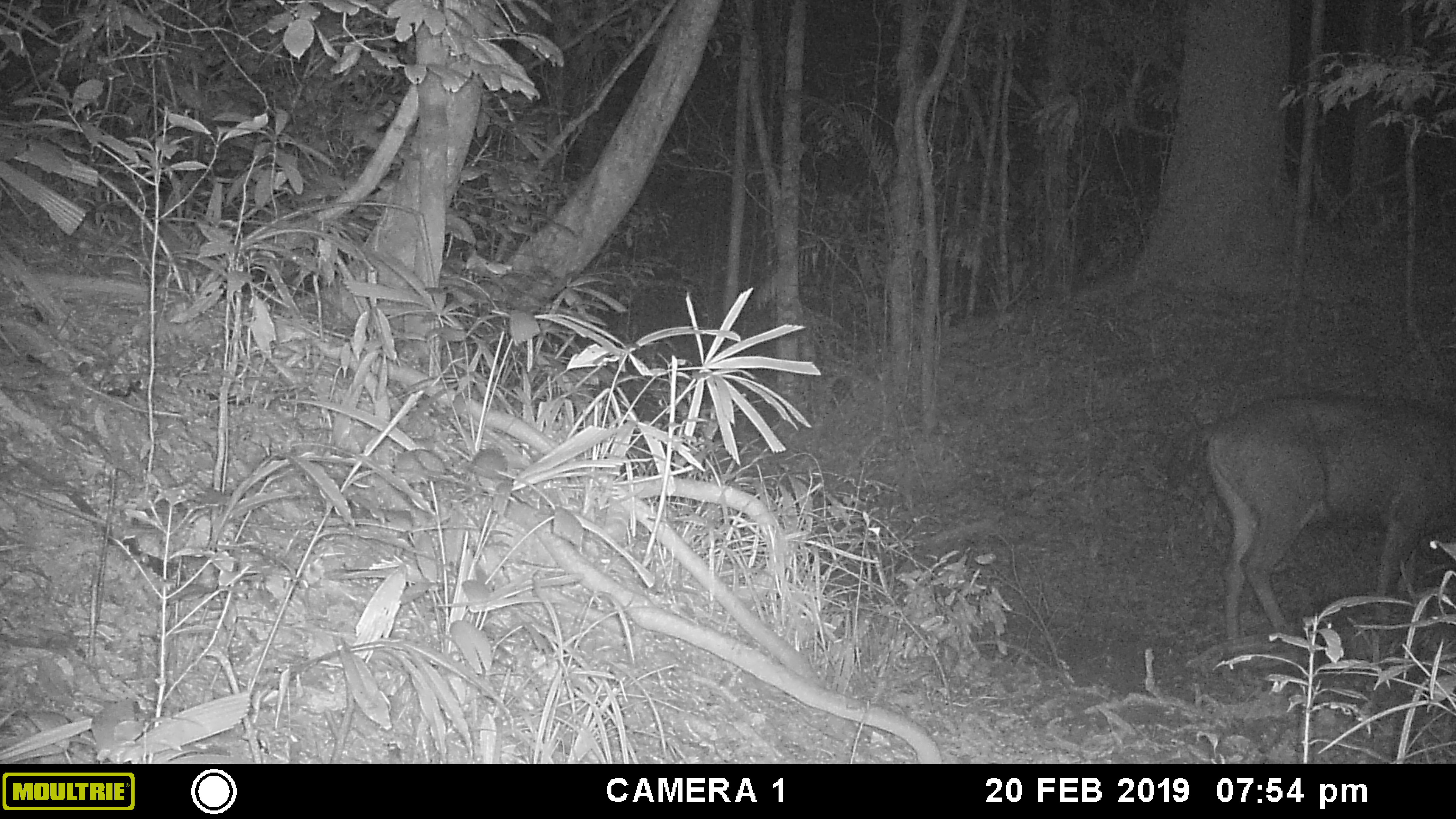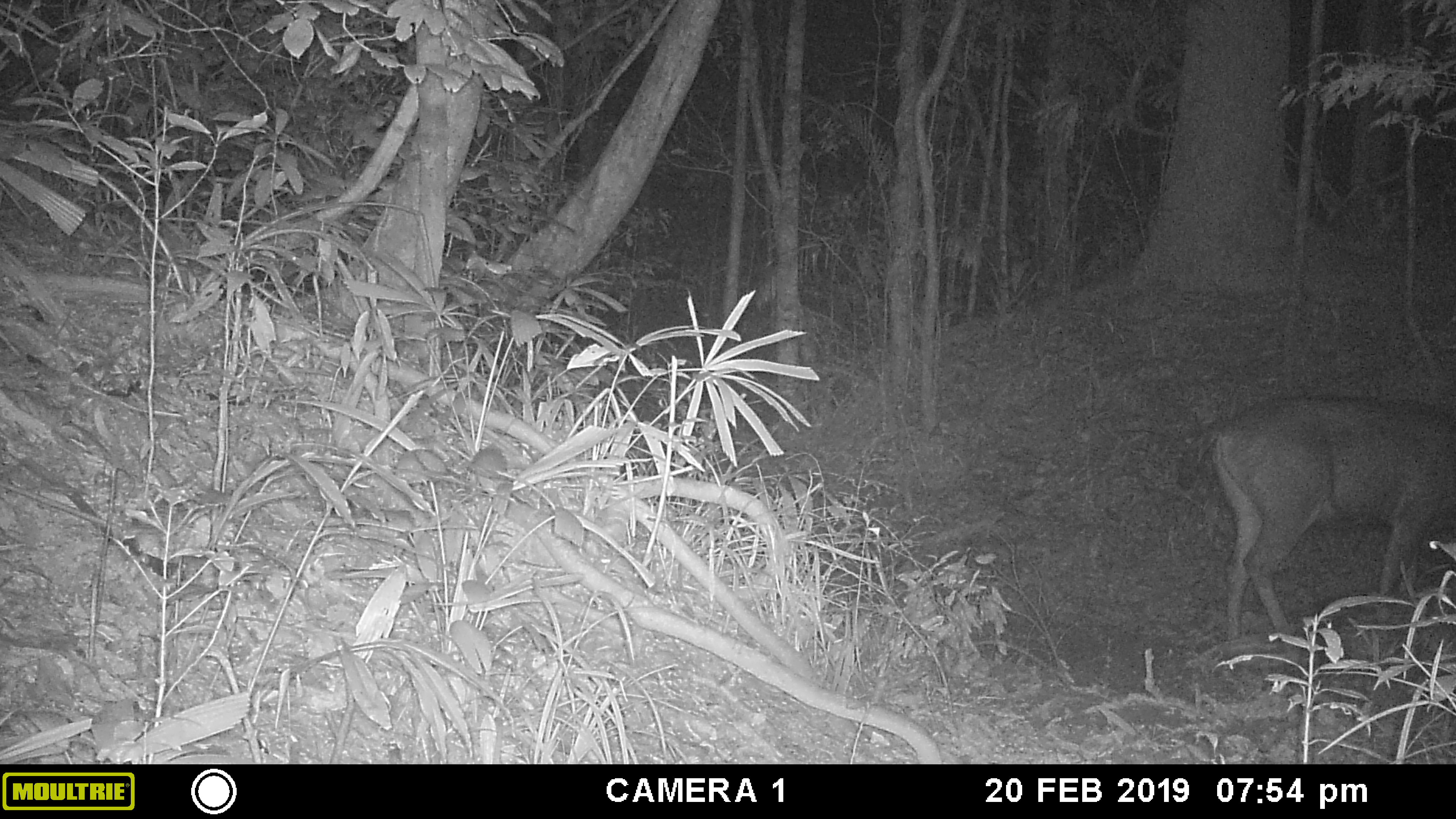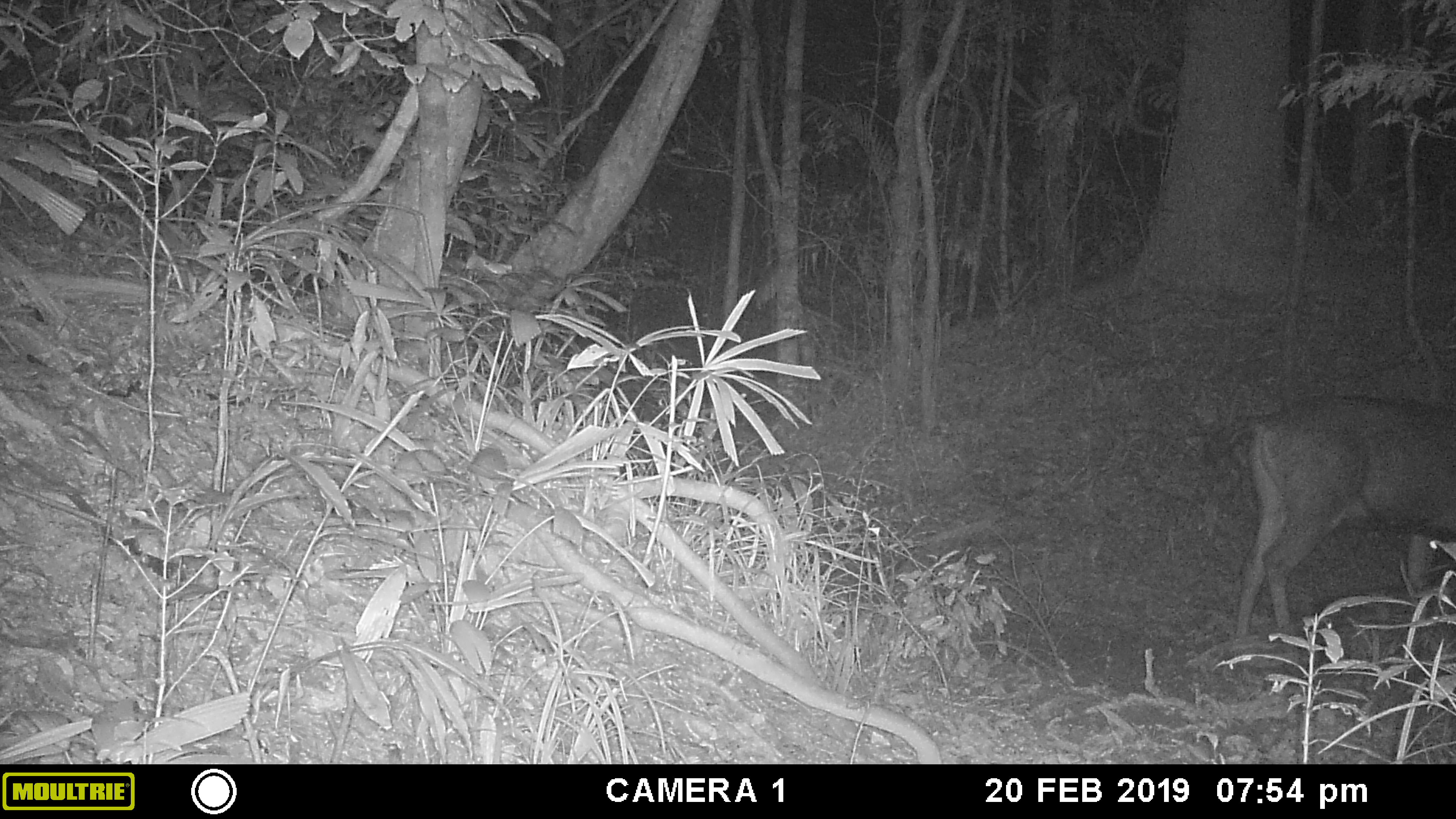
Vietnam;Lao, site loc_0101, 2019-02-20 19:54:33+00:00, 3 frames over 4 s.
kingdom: Animalia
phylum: Chordata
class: Mammalia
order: Artiodactyla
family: Cervidae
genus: Rusa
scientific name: Rusa unicolor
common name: sambar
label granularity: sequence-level